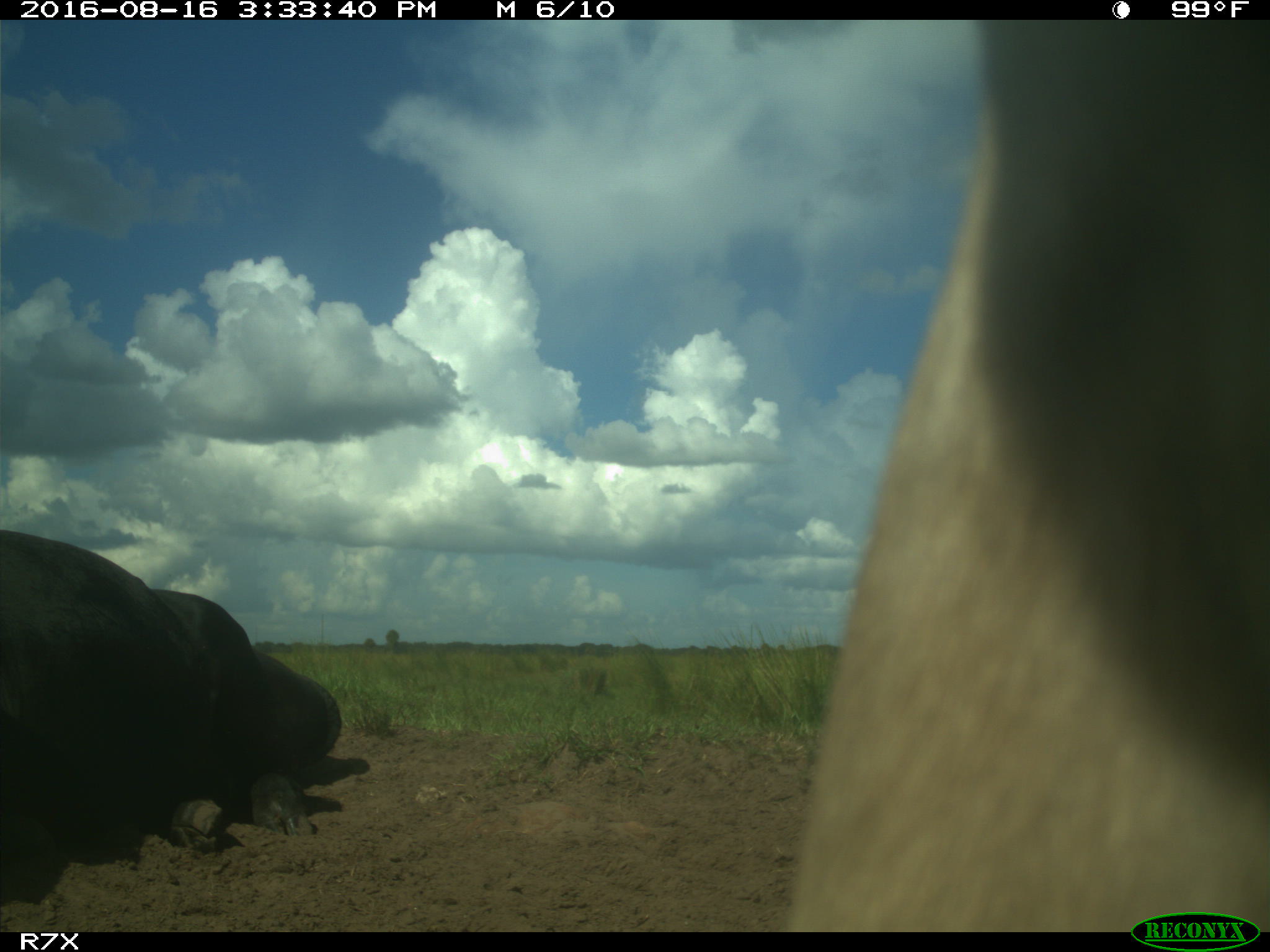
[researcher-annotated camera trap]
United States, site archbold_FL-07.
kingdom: Animalia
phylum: Chordata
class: Mammalia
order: Artiodactyla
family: Bovidae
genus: Bos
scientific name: Bos taurus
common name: domestic cow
Bos taurus (domestic cow).